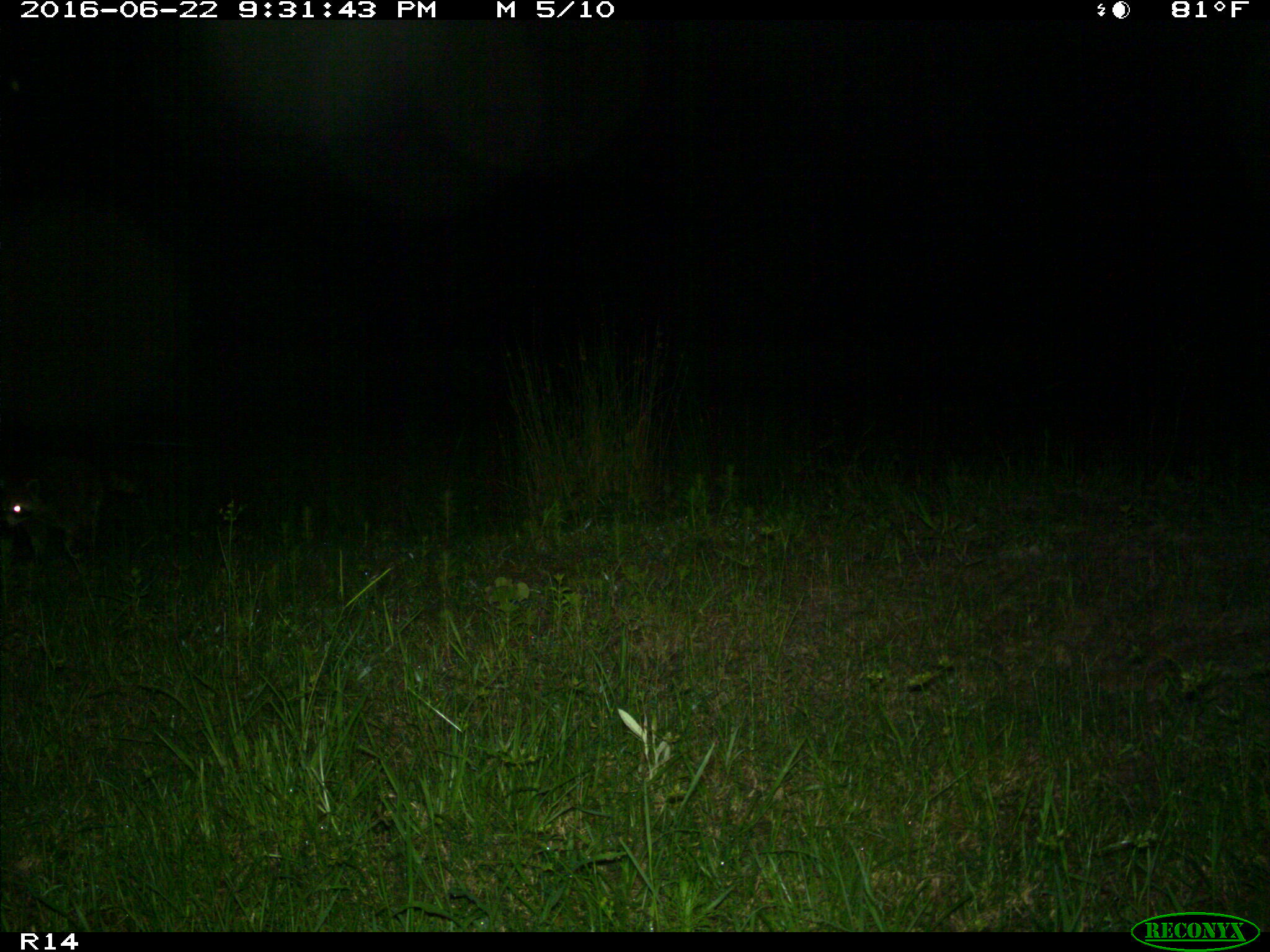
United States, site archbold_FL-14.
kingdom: Animalia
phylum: Chordata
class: Mammalia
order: Carnivora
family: Procyonidae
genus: Procyon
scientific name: Procyon lotor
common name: common raccoon